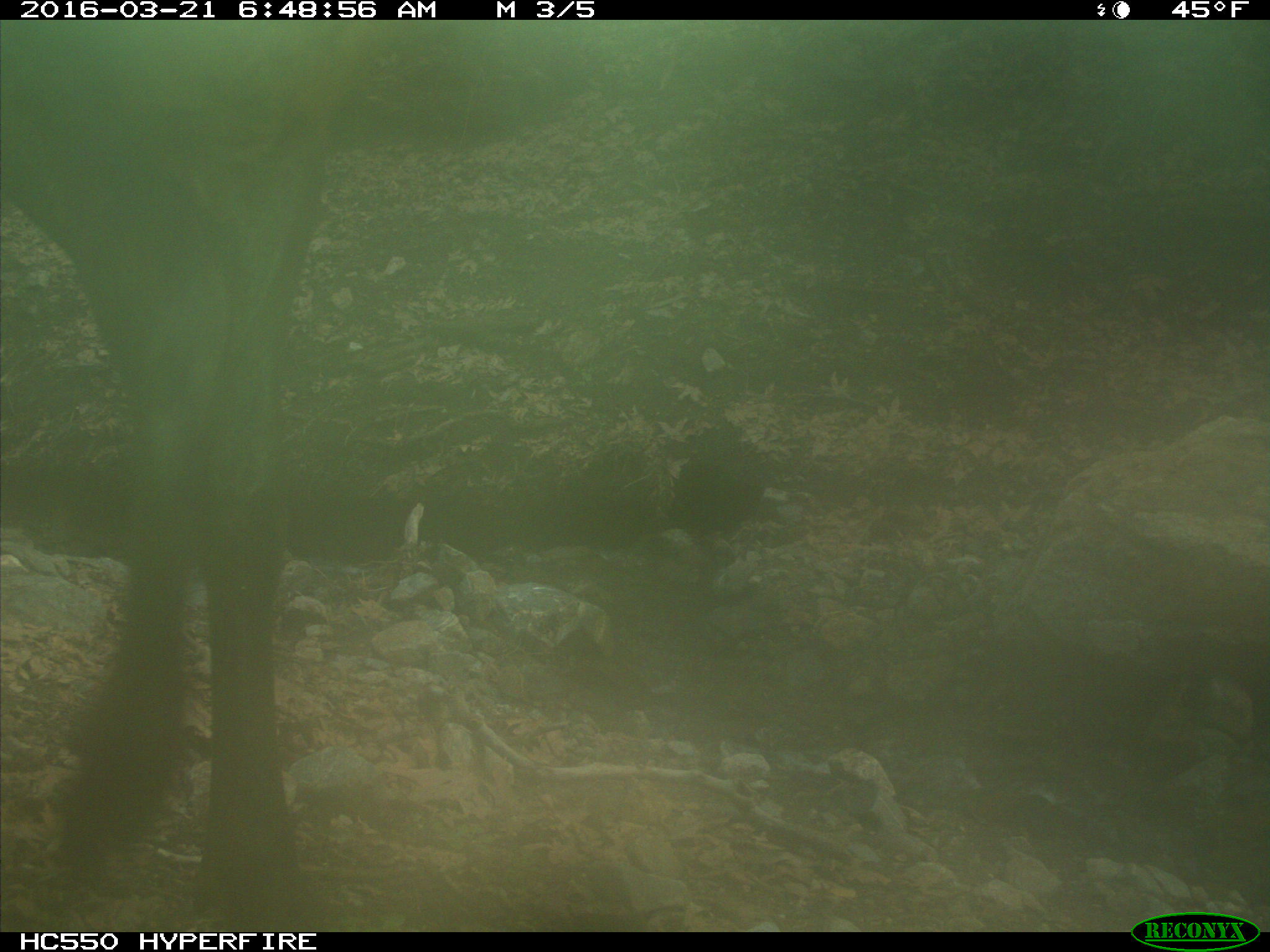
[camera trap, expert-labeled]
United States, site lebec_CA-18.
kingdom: Animalia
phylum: Chordata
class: Mammalia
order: Artiodactyla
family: Cervidae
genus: Cervus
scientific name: Cervus canadensis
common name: elk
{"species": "Cervus canadensis (elk)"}